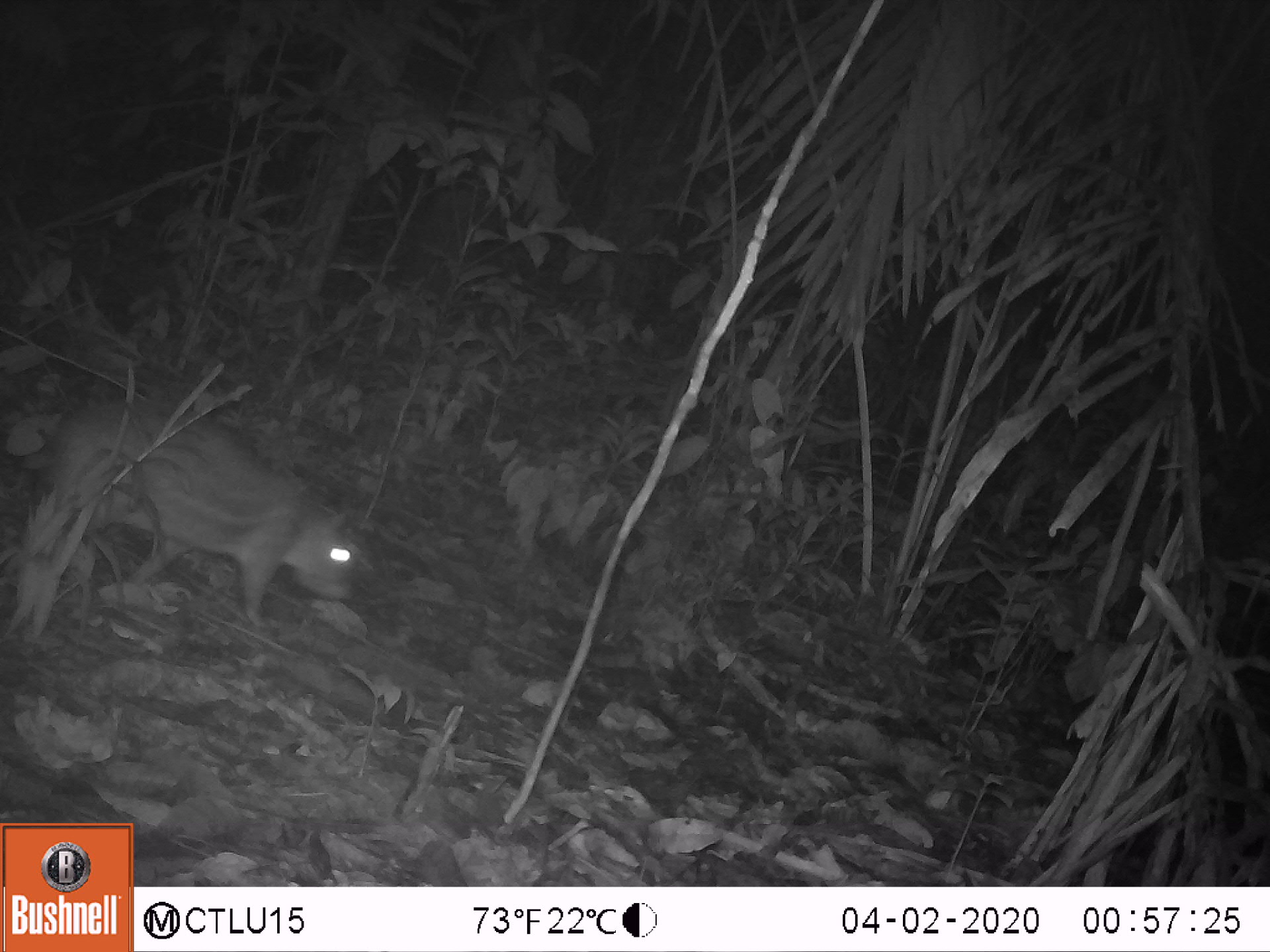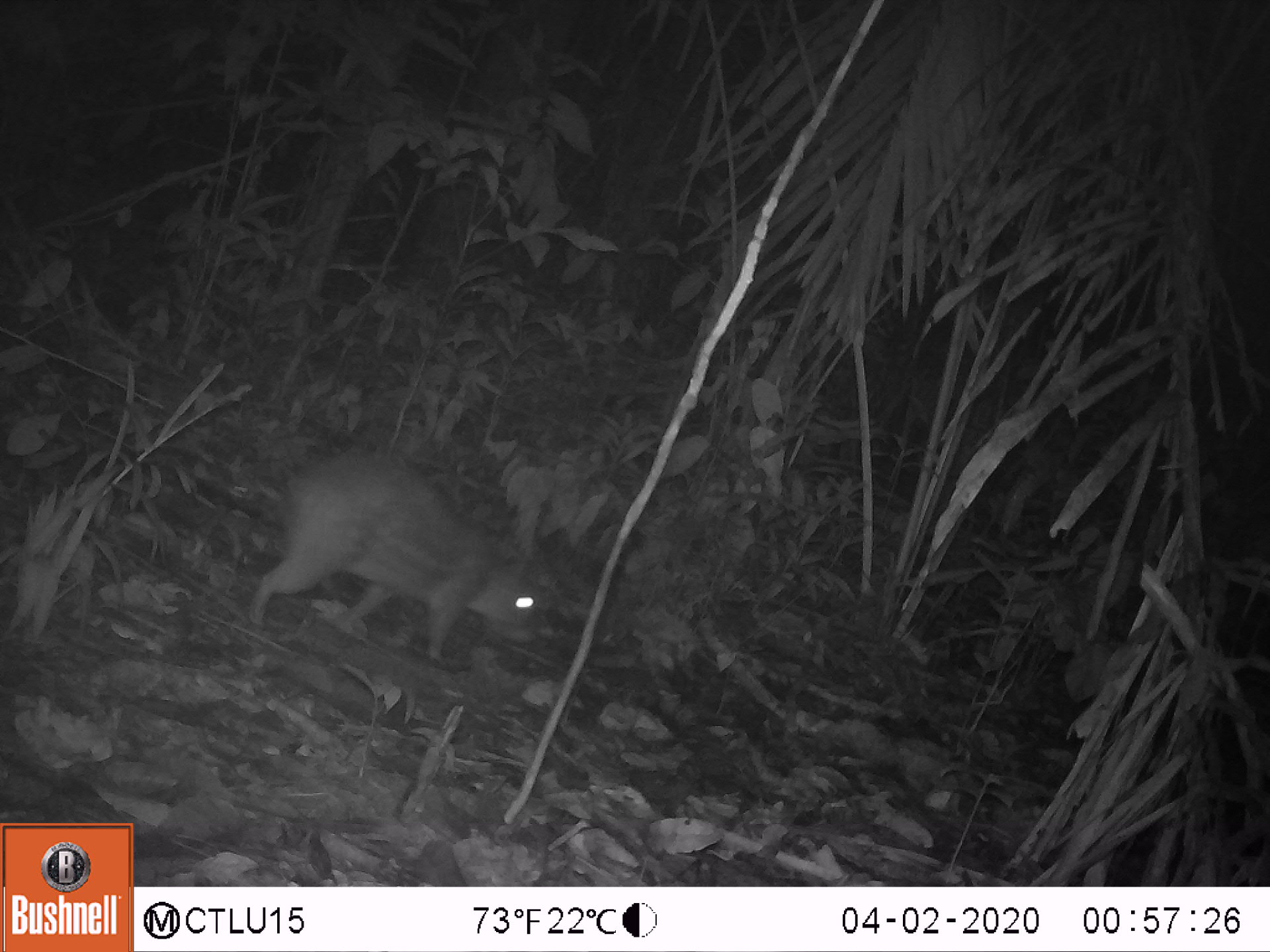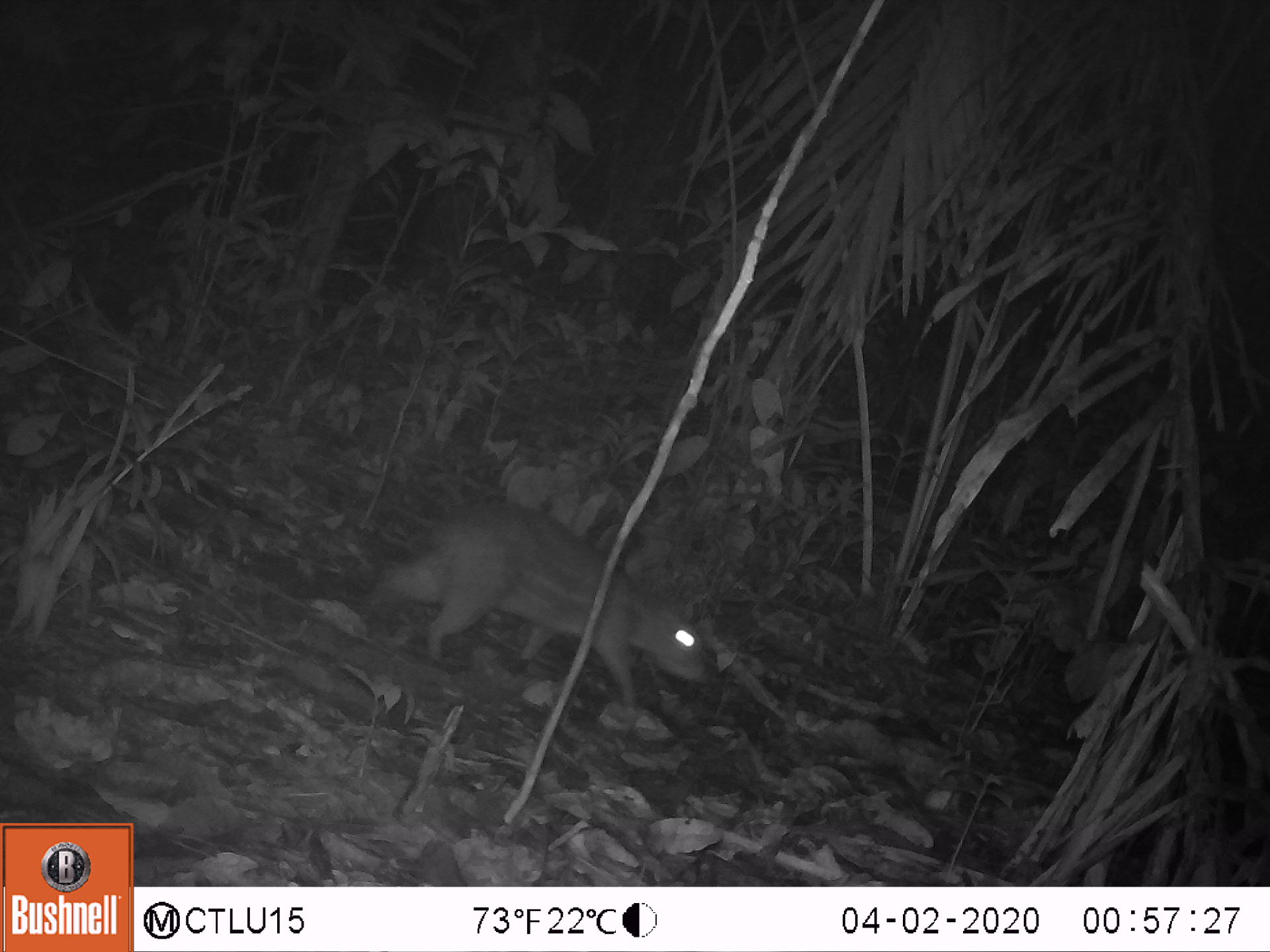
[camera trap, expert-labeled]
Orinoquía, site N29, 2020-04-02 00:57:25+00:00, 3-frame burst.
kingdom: Animalia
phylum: Chordata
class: Mammalia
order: Rodentia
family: Cuniculidae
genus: Cuniculus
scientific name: Cuniculus paca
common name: spotted paca